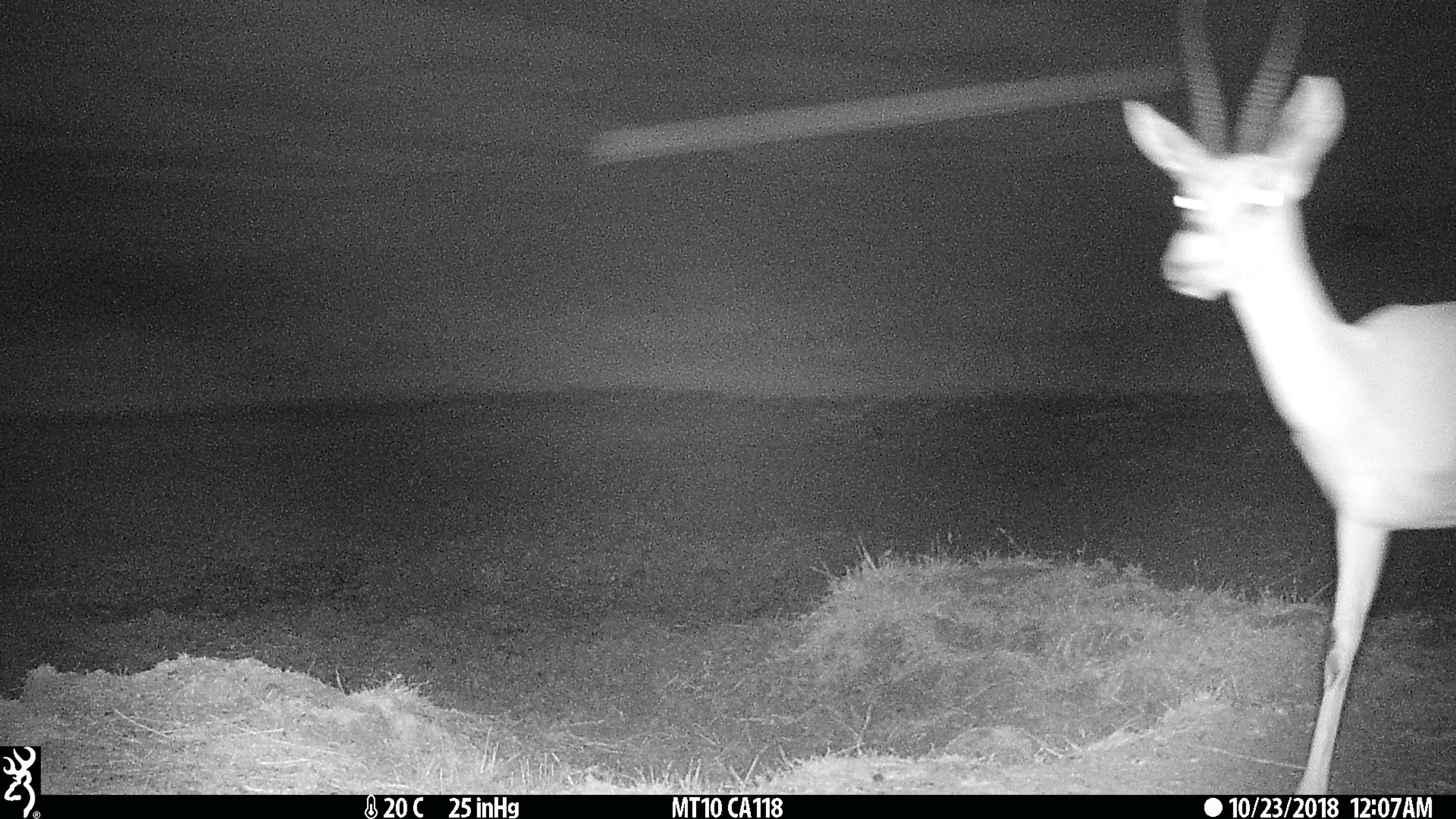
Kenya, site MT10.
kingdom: Animalia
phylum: Chordata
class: Mammalia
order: Artiodactyla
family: Bovidae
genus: Eudorcas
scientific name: Eudorcas thomsonii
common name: thomon's gazelle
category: gazelle thomsons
Gazelle thomsons (thomon's gazelle) (Eudorcas thomsonii).